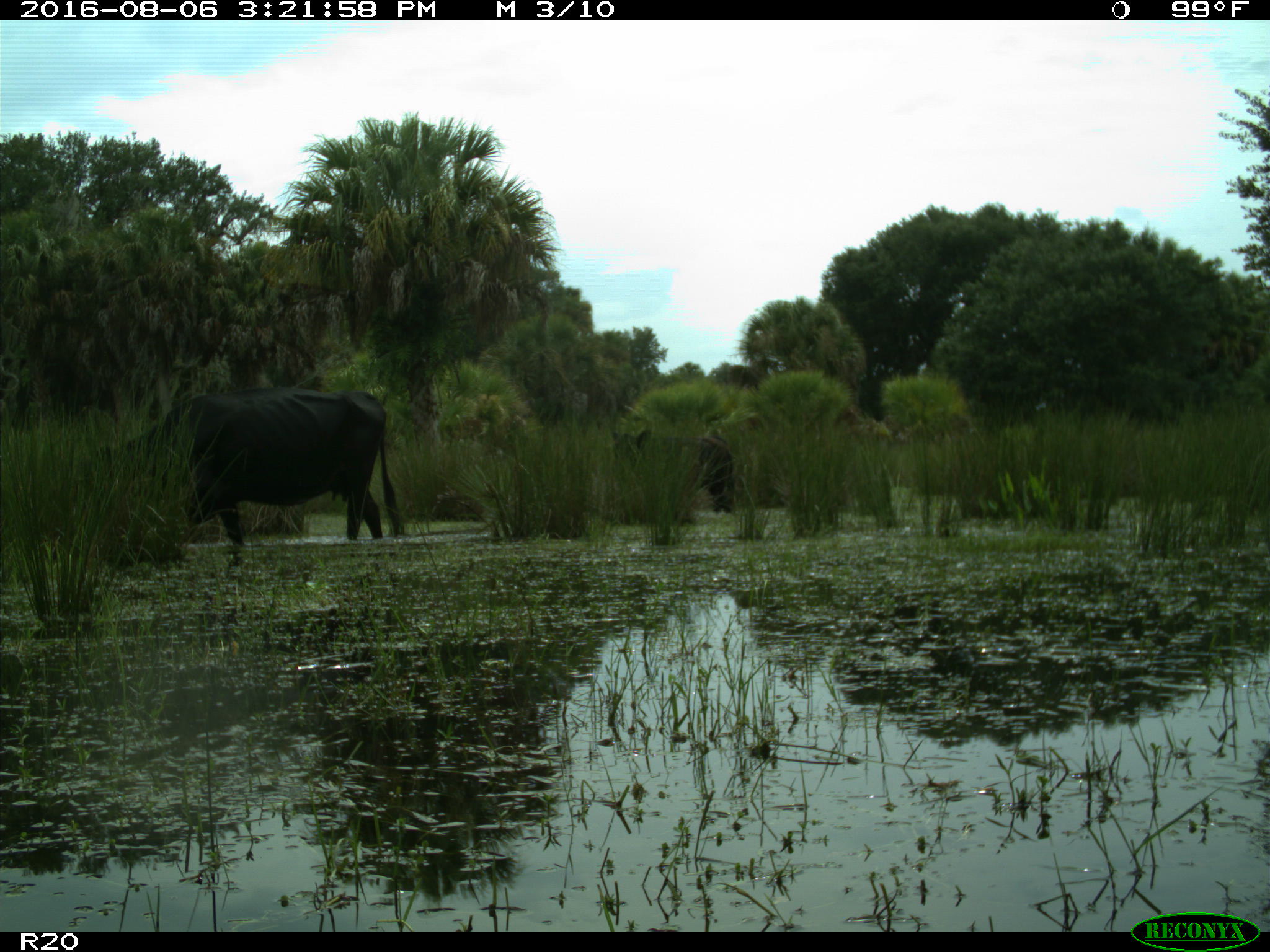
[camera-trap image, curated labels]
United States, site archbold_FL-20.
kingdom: Animalia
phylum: Chordata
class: Mammalia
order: Artiodactyla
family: Bovidae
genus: Bos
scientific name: Bos taurus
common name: domestic cow